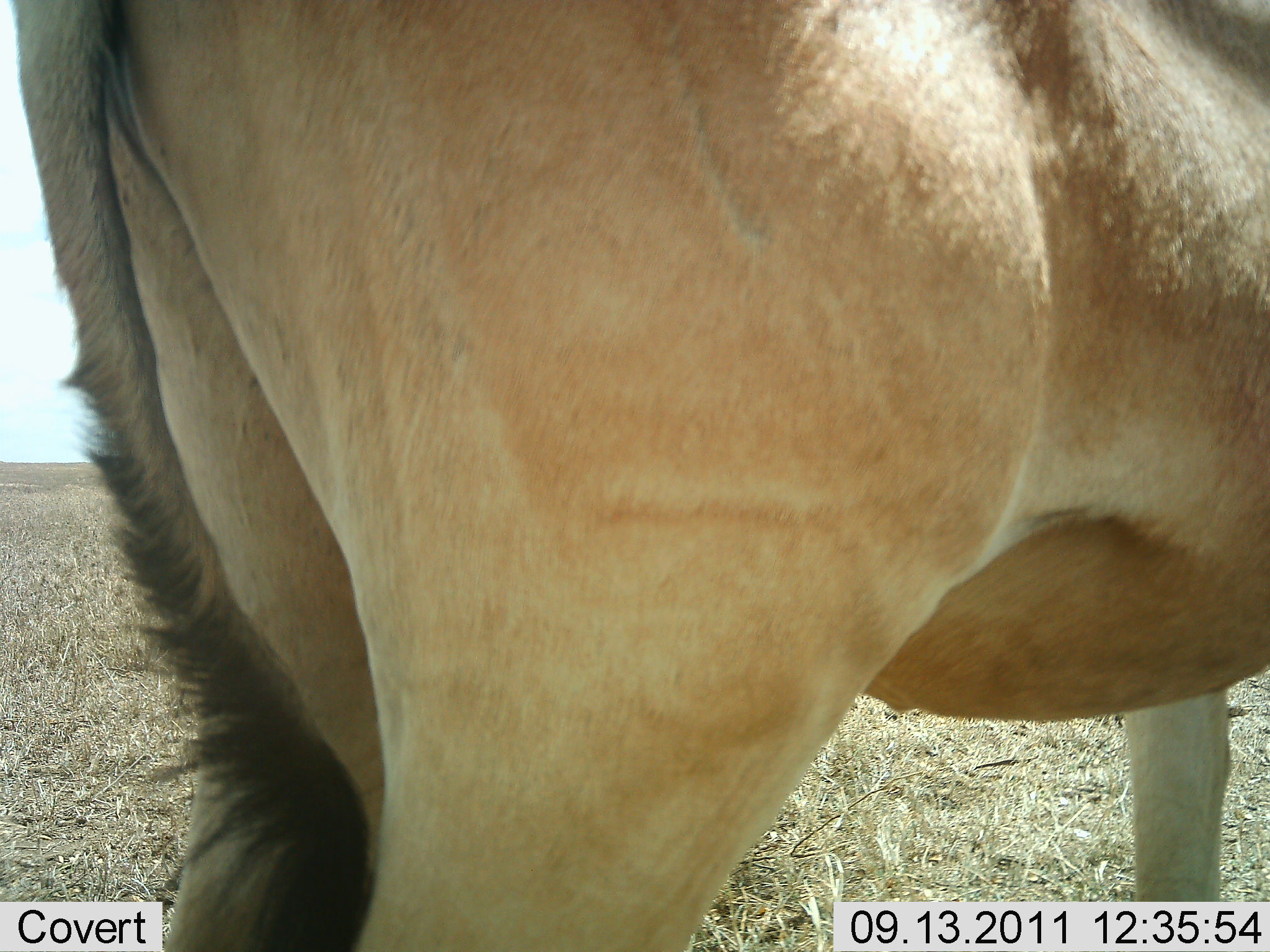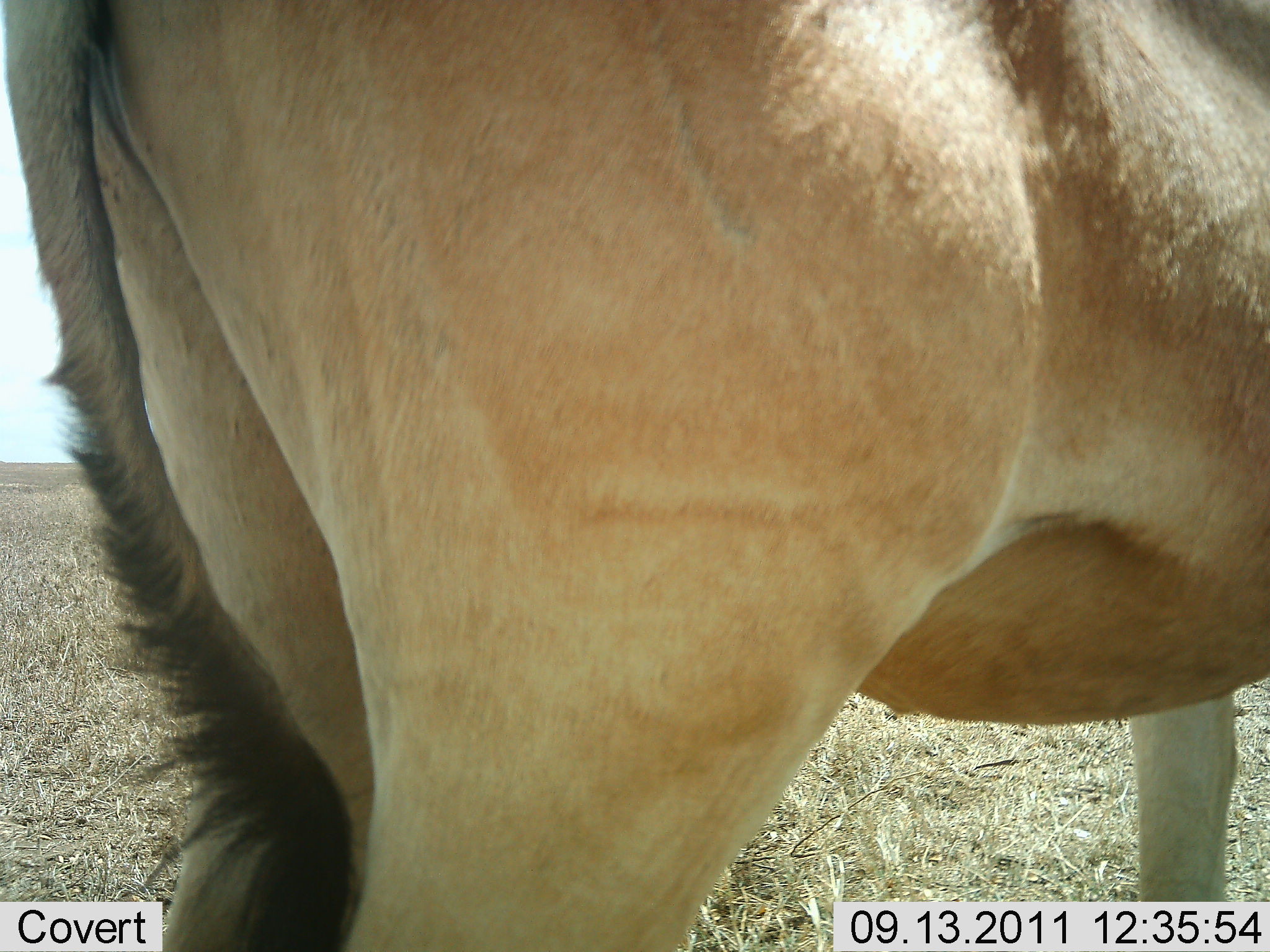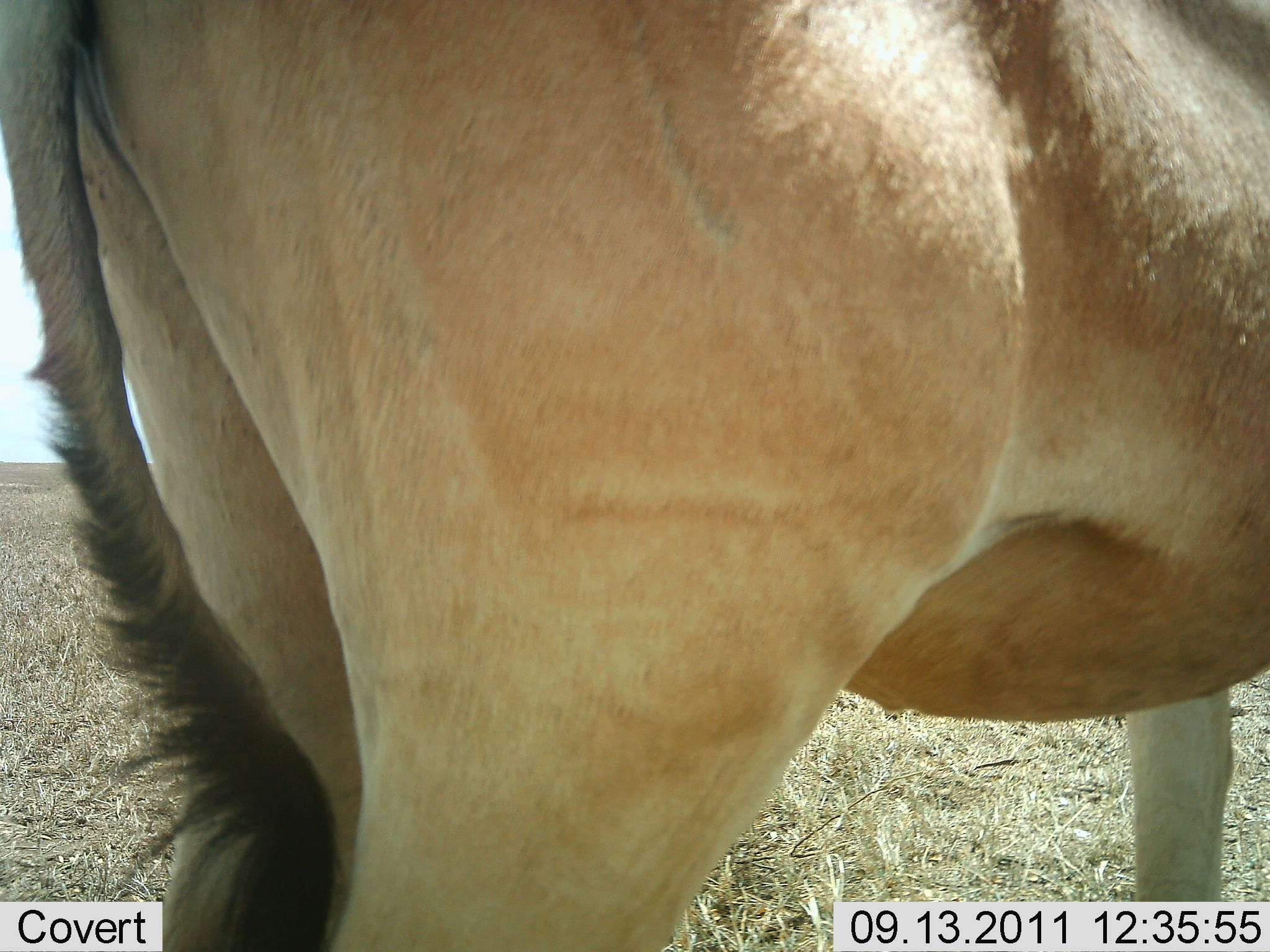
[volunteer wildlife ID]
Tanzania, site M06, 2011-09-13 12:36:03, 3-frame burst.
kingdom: Animalia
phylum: Chordata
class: Mammalia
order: Artiodactyla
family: Bovidae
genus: Alcelaphus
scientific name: Alcelaphus buselaphus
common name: hartebeest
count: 1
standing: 90%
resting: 0%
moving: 10%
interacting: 0%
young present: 0%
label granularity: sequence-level